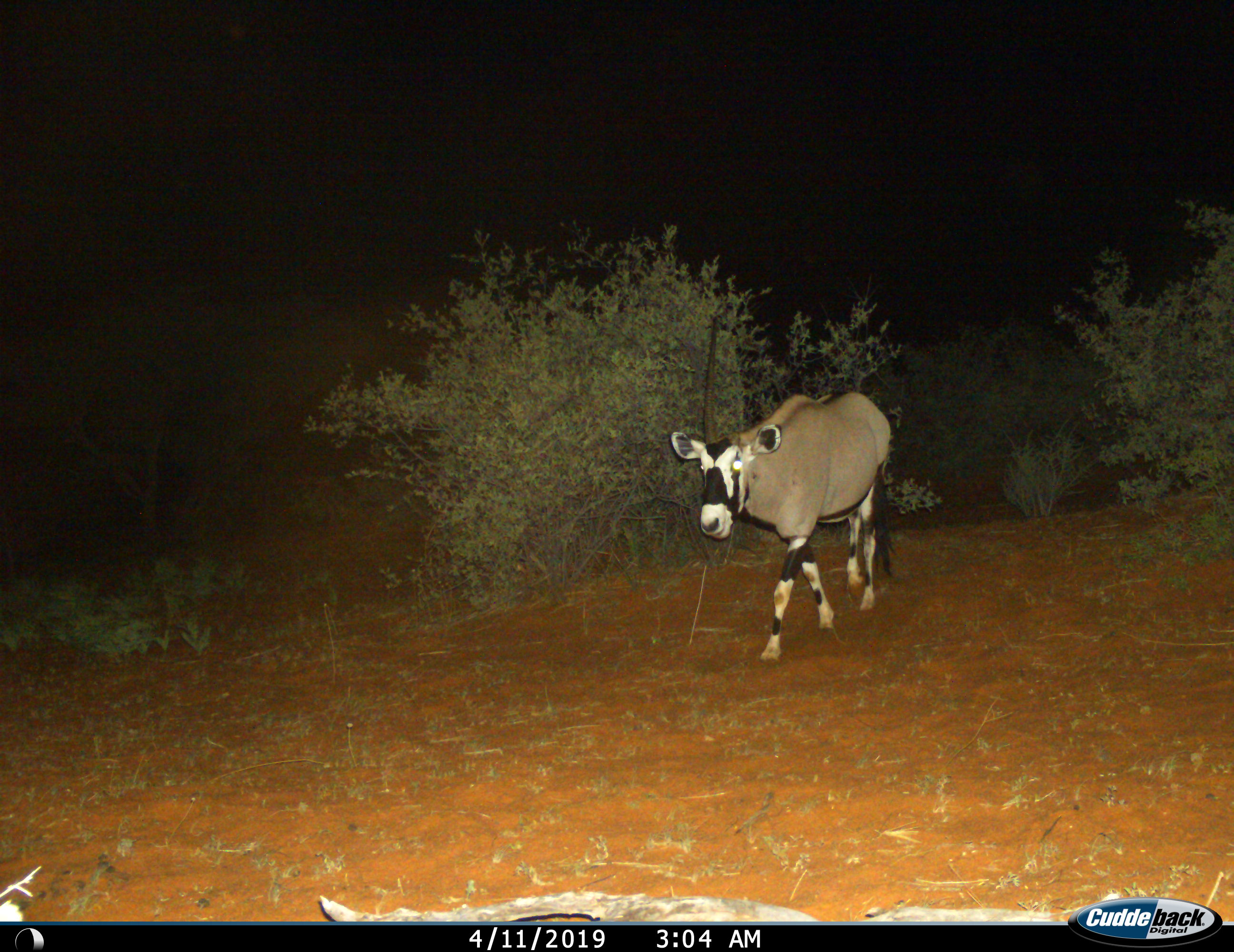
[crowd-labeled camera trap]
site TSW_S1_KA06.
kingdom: Animalia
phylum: Chordata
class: Mammalia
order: Artiodactyla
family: Bovidae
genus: Oryx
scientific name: Oryx gazella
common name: gemsbok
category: oryx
Oryx (gemsbok) (Oryx gazella), count 1. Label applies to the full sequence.